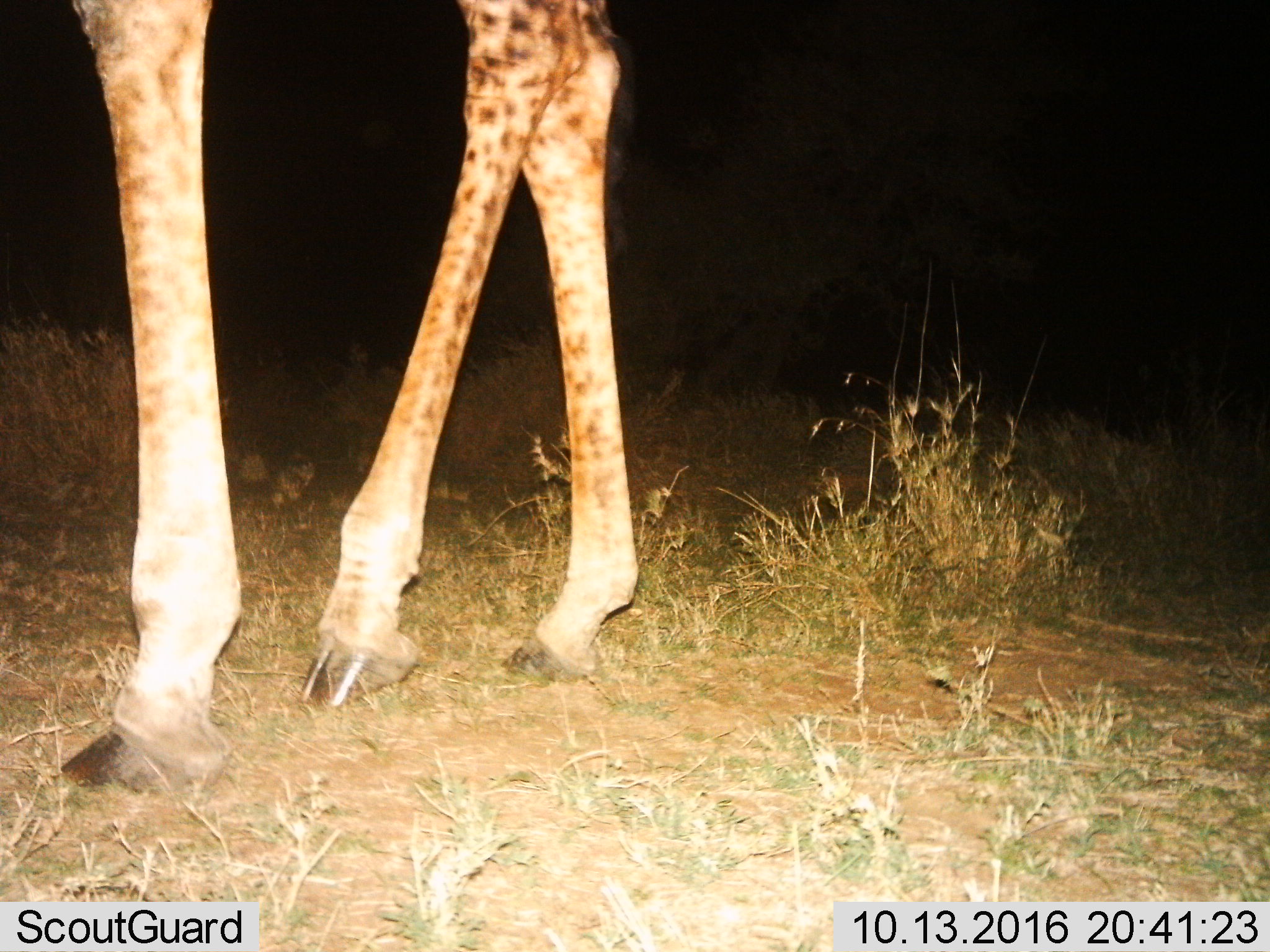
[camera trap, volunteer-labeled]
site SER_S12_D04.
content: unidentified animal